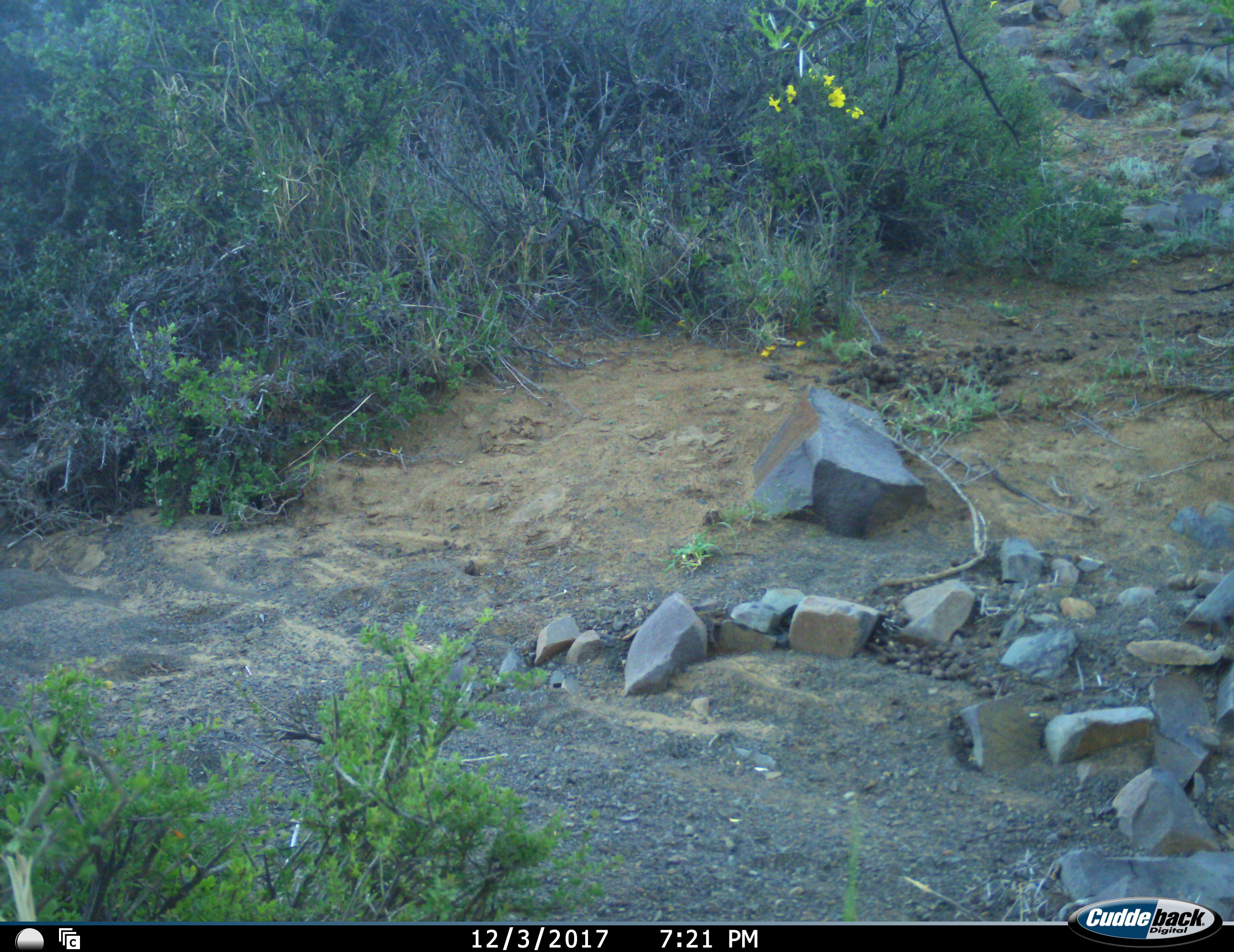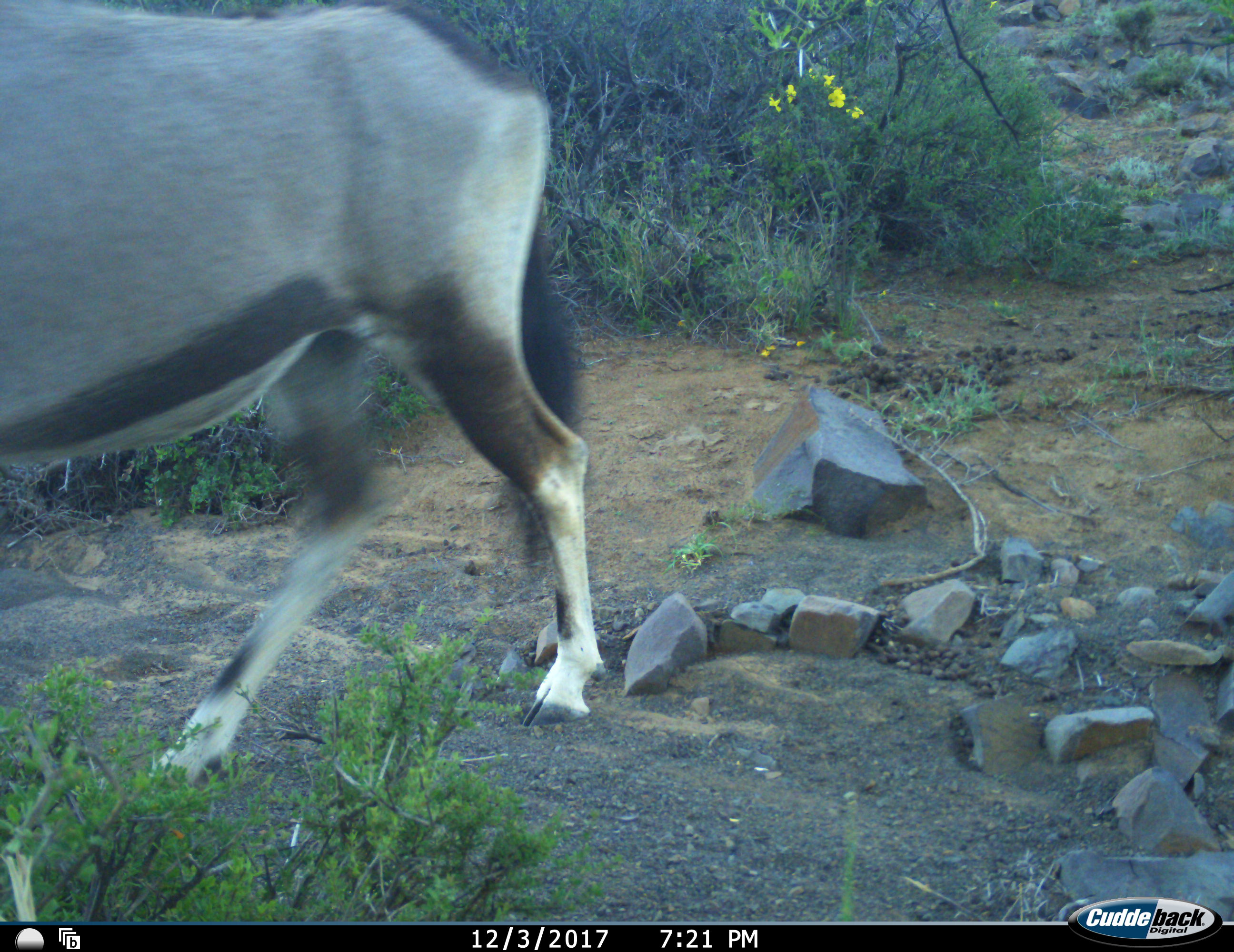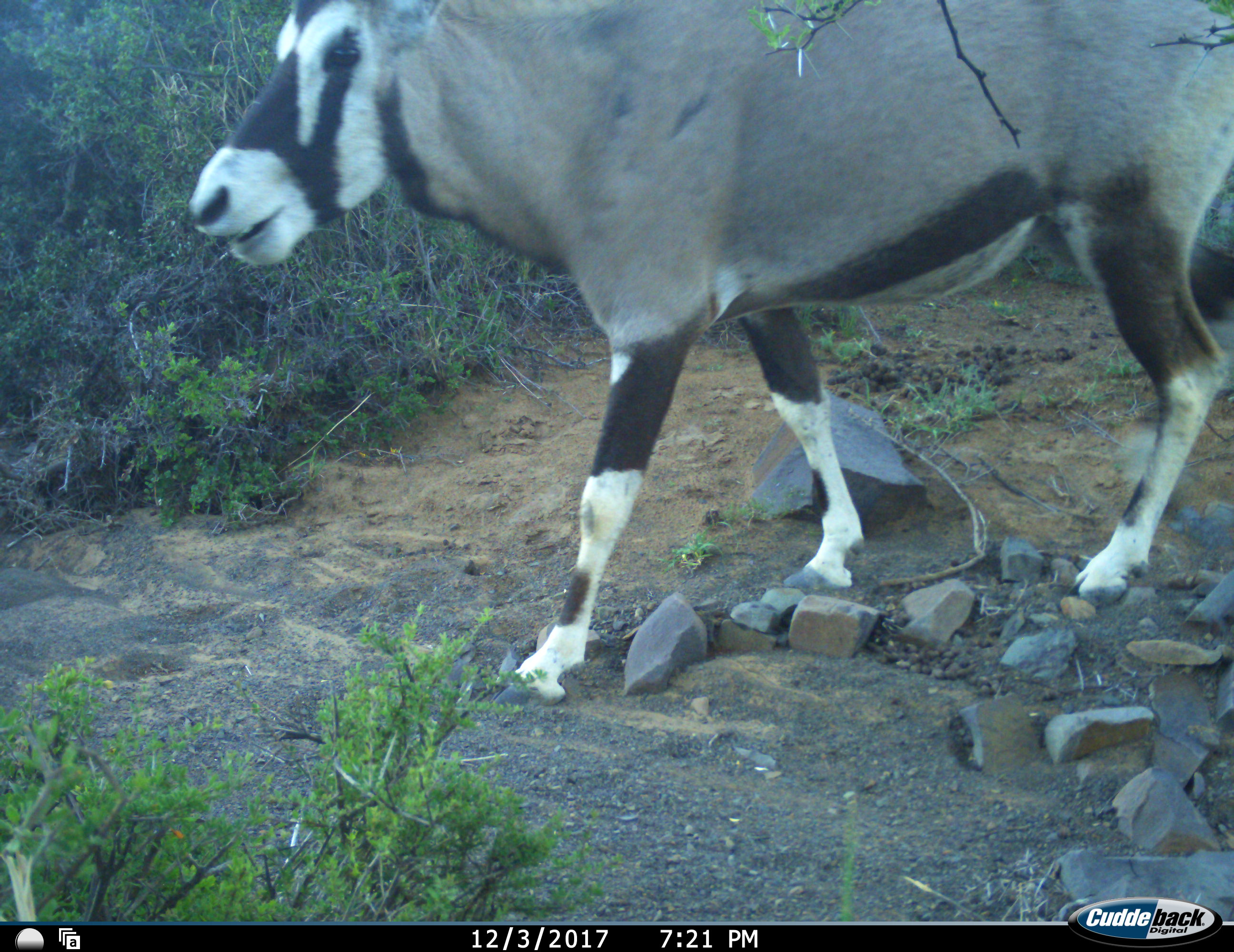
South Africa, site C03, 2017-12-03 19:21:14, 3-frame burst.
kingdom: Animalia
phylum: Chordata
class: Mammalia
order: Artiodactyla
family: Bovidae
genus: Oryx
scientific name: Oryx gazella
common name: gemsbok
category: gemsbokoryx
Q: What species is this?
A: Gemsbokoryx (gemsbok) (Oryx gazella).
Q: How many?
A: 1.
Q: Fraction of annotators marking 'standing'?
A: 0%.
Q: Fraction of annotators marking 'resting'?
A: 0%.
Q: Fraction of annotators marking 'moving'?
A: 100%.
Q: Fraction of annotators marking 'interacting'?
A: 0%.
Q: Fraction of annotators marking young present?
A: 0%.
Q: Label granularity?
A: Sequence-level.